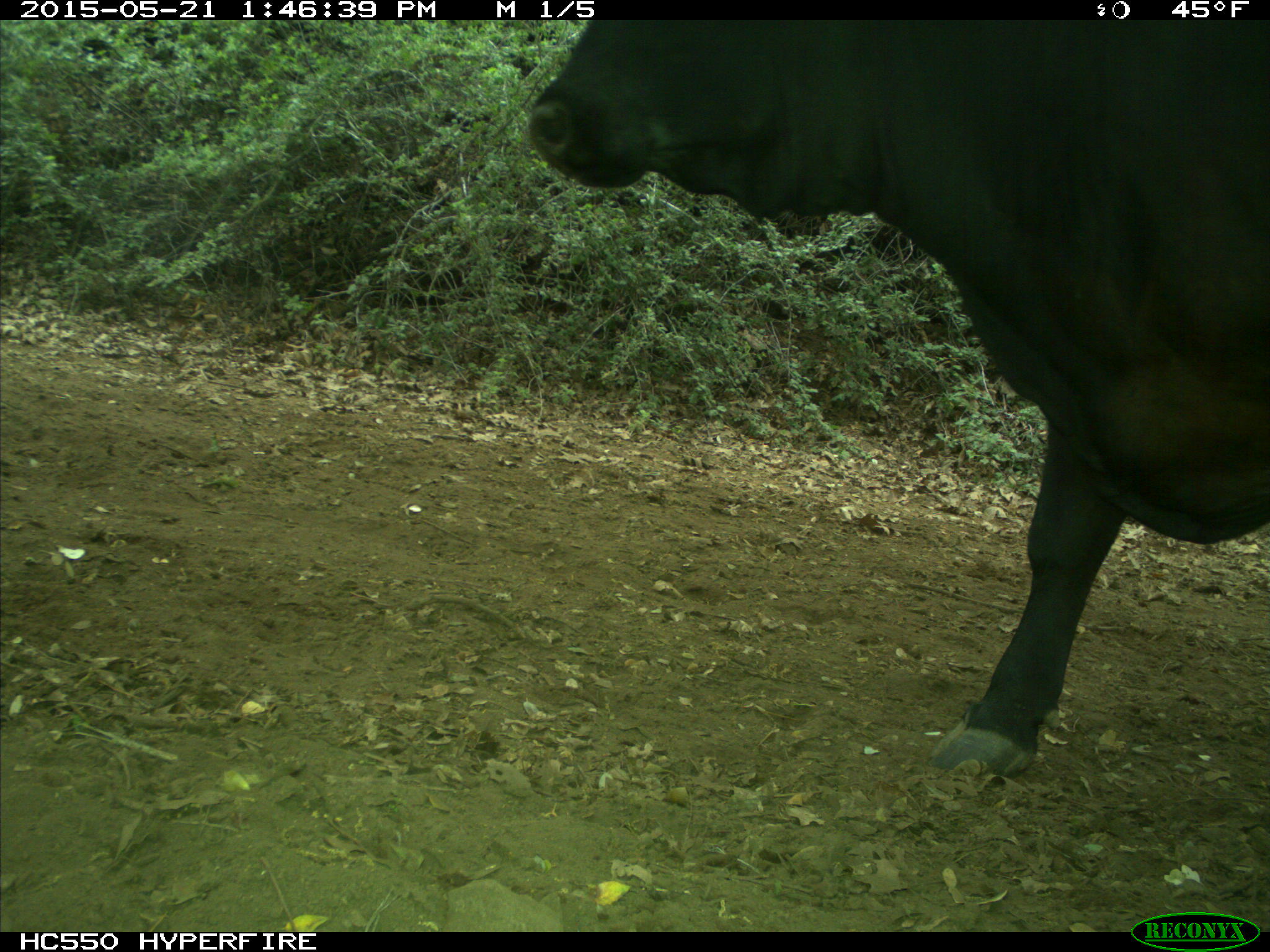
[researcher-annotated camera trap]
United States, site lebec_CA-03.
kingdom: Animalia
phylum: Chordata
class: Mammalia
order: Artiodactyla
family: Bovidae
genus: Bos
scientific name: Bos taurus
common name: domestic cow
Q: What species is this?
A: Bos taurus (domestic cow).